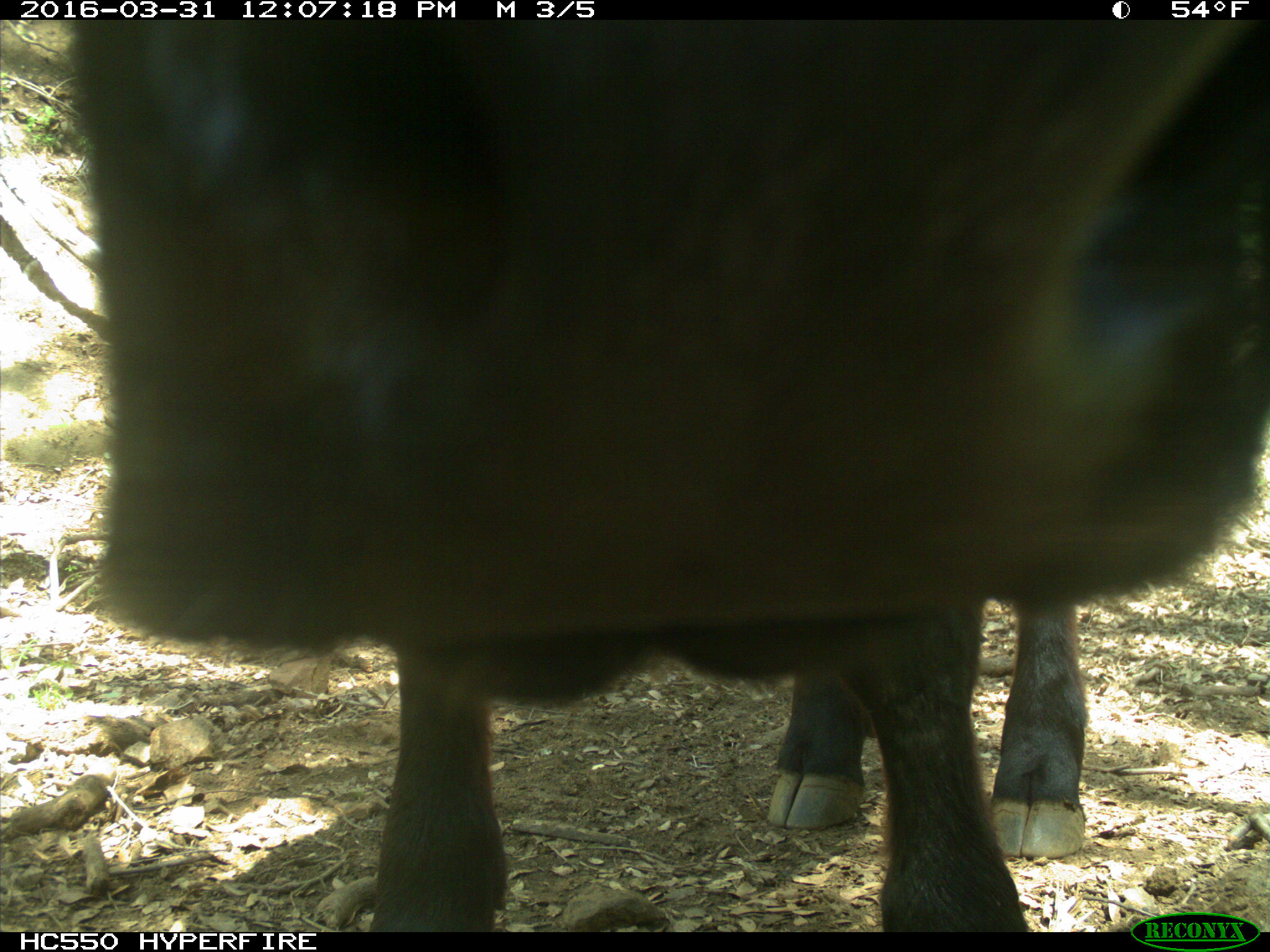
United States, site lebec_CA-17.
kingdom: Animalia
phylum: Chordata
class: Mammalia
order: Artiodactyla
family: Bovidae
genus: Bos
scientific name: Bos taurus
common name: domestic cow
Bos taurus (domestic cow).